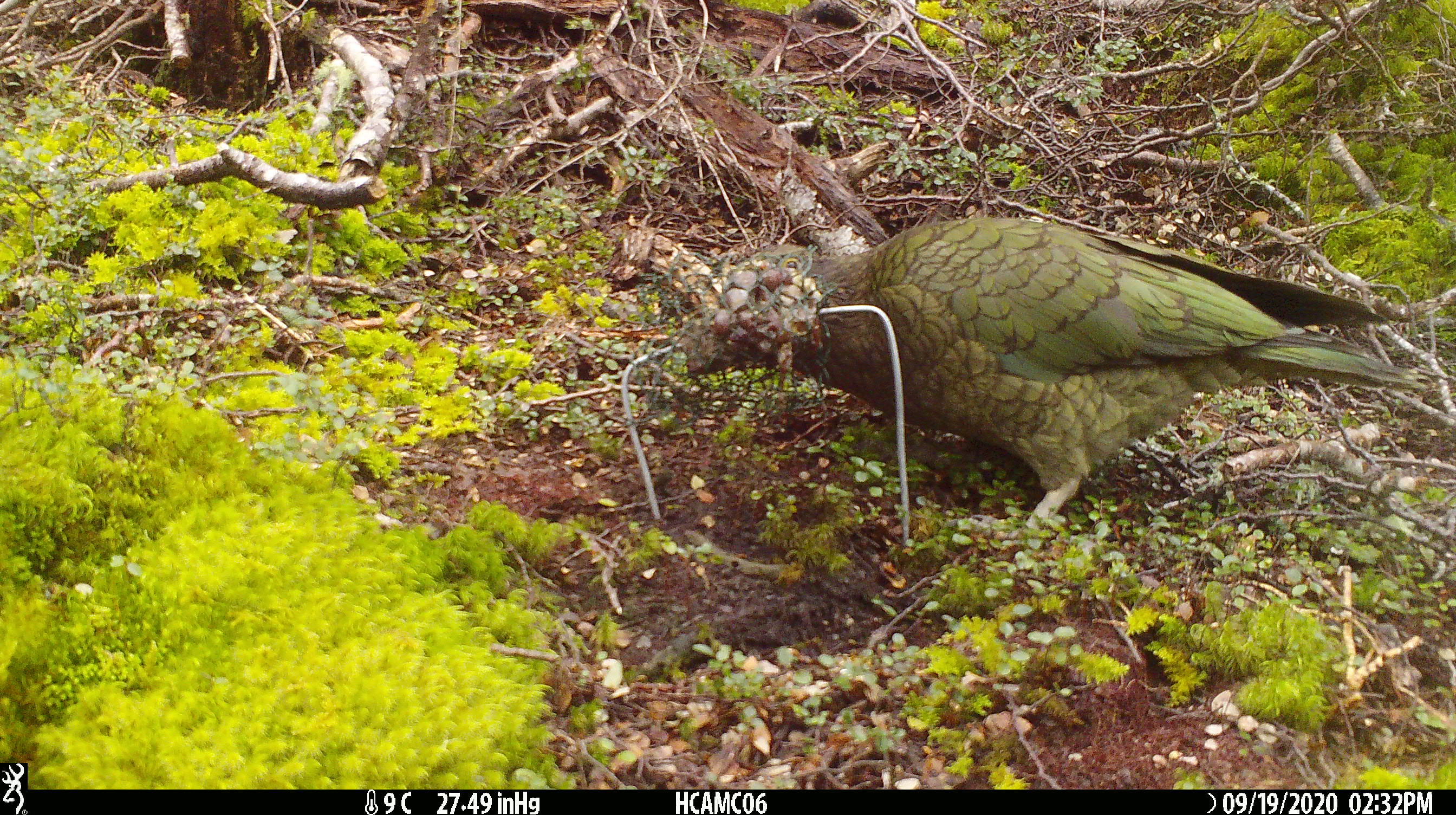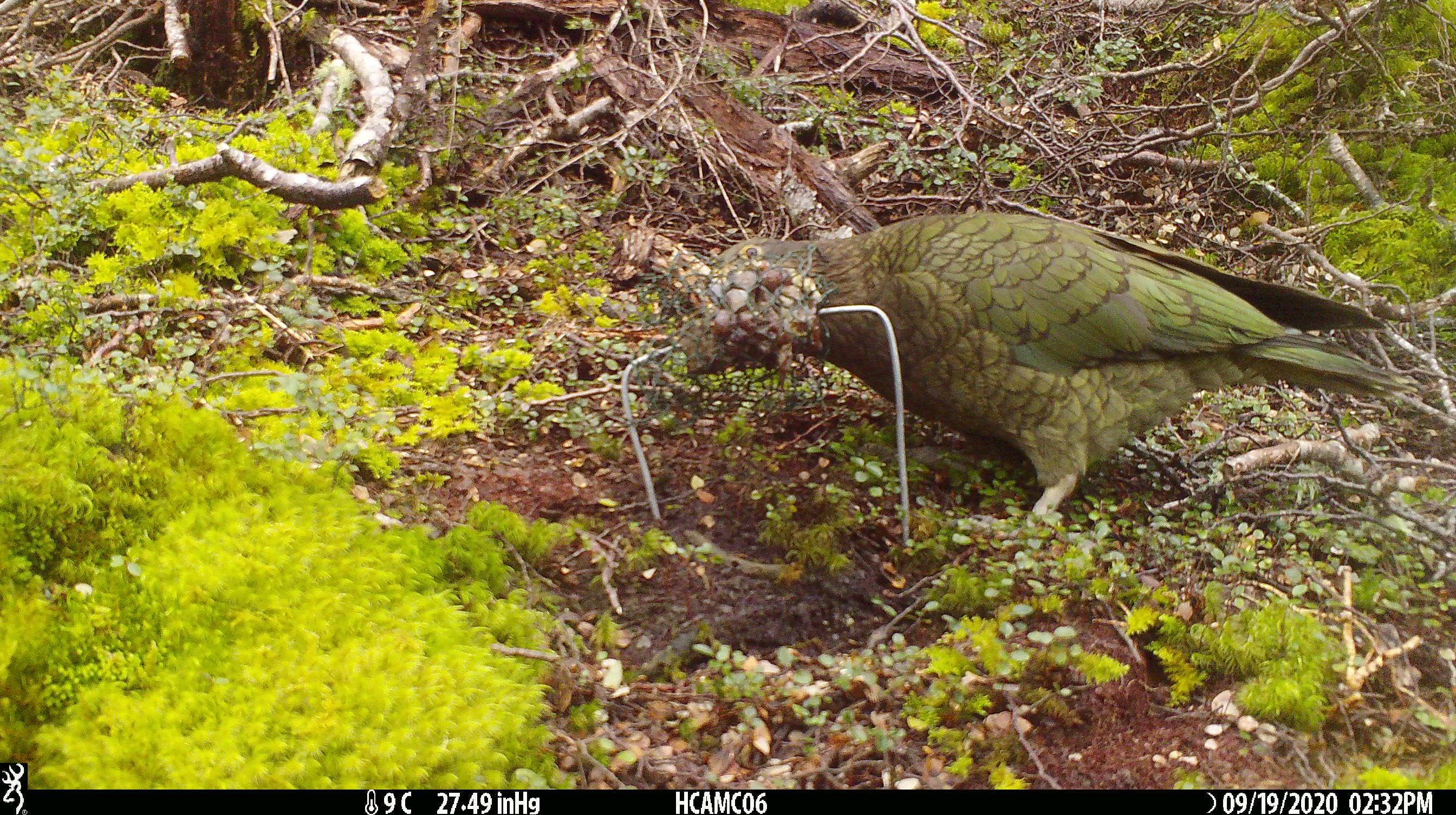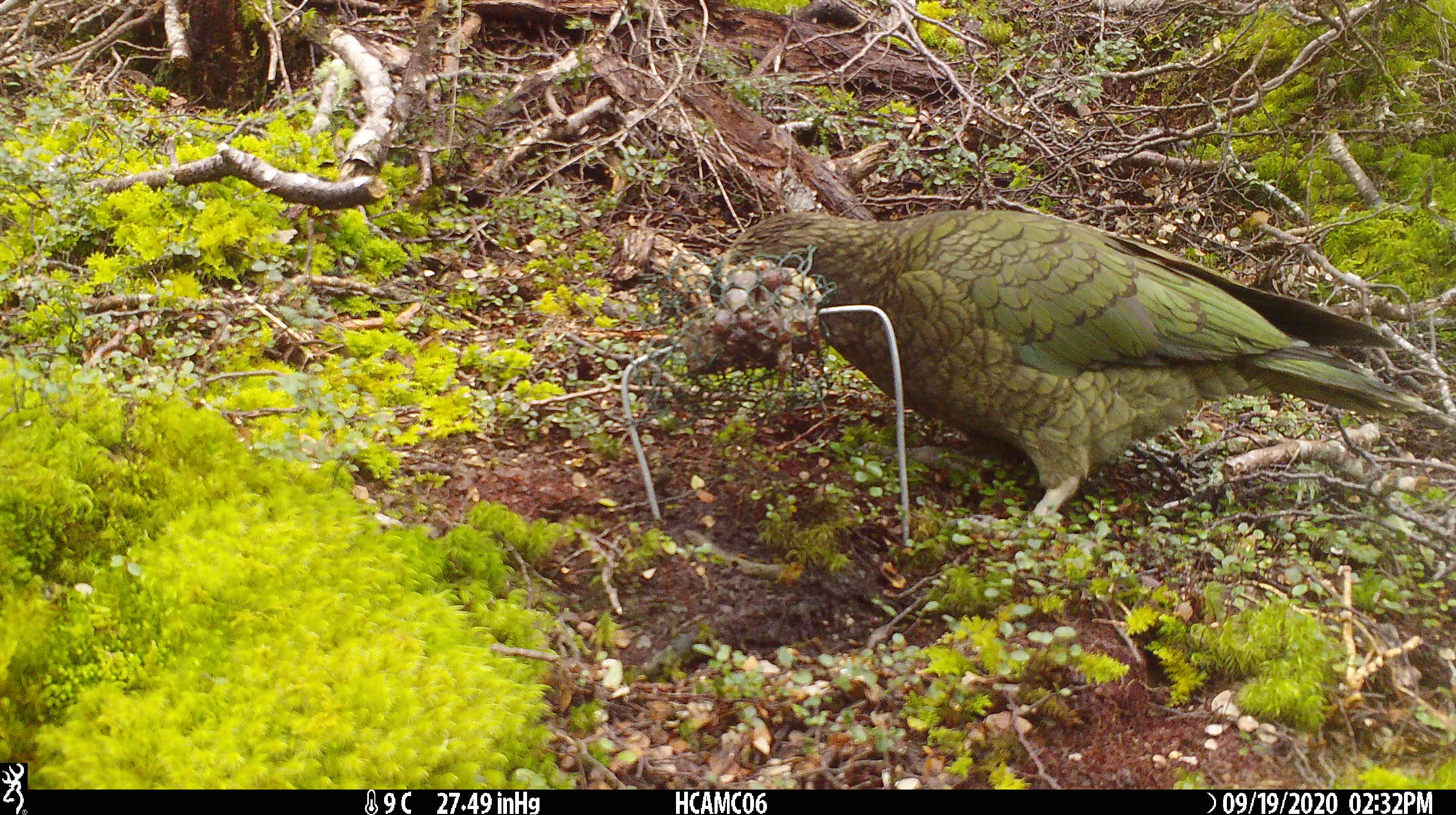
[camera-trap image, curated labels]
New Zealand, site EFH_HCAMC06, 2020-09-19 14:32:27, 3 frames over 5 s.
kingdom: Animalia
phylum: Chordata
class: Aves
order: Psittaciformes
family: Strigopidae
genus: Nestor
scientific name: Nestor notabilis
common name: kea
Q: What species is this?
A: Kea (Nestor notabilis).